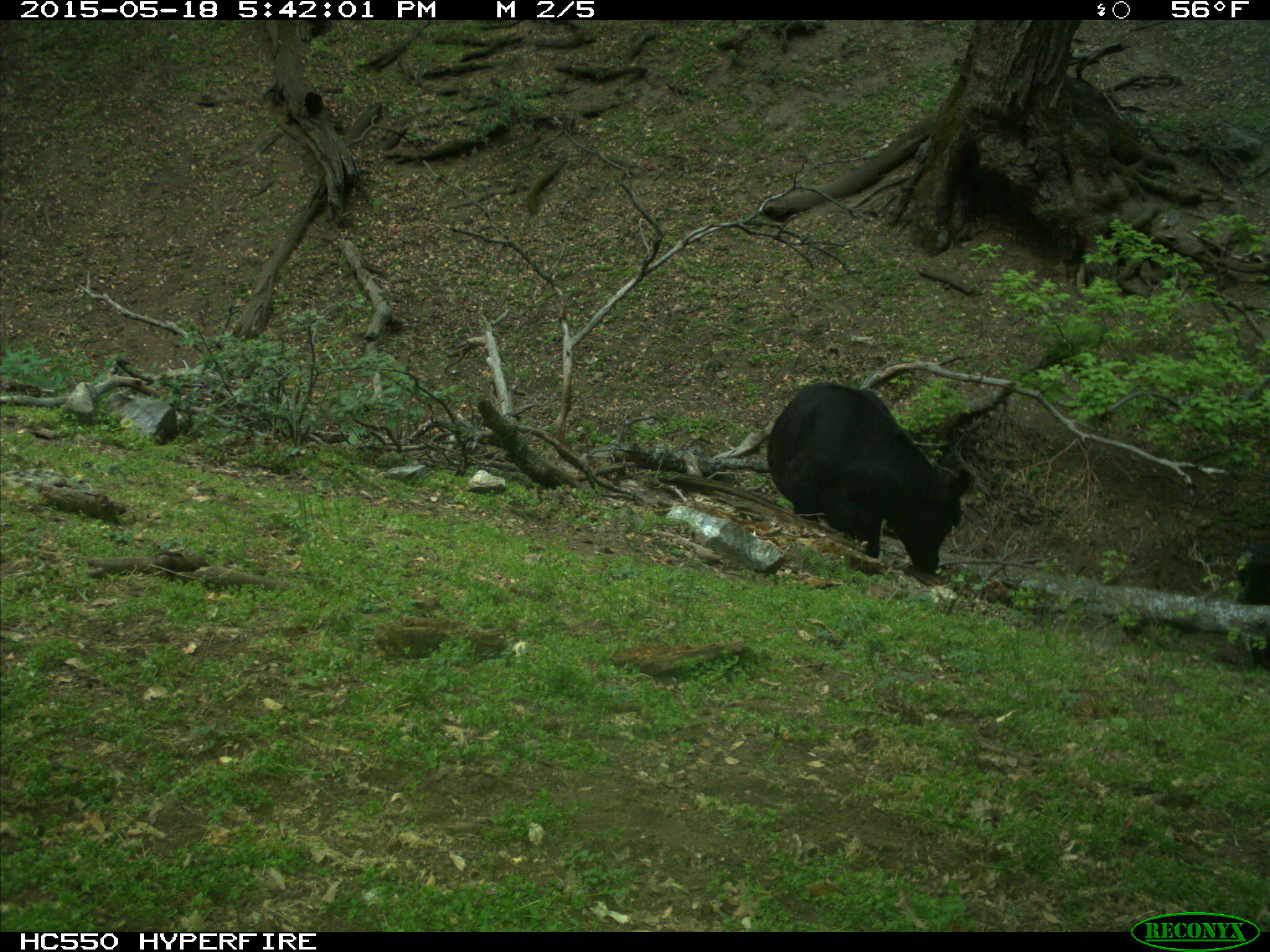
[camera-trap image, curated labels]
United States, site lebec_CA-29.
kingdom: Animalia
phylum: Chordata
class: Mammalia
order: Artiodactyla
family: Bovidae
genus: Bos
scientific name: Bos taurus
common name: domestic cow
Bos taurus (domestic cow).